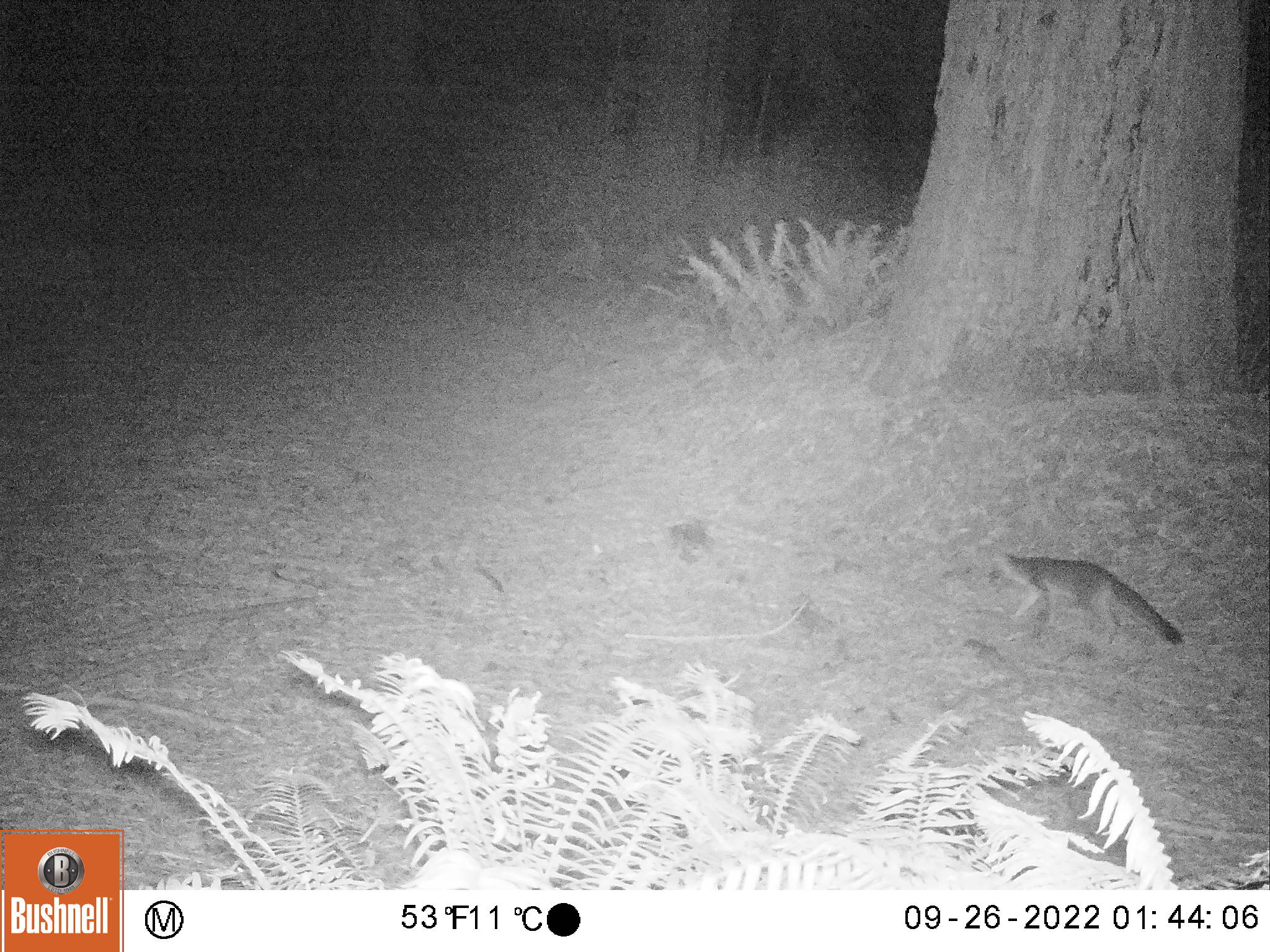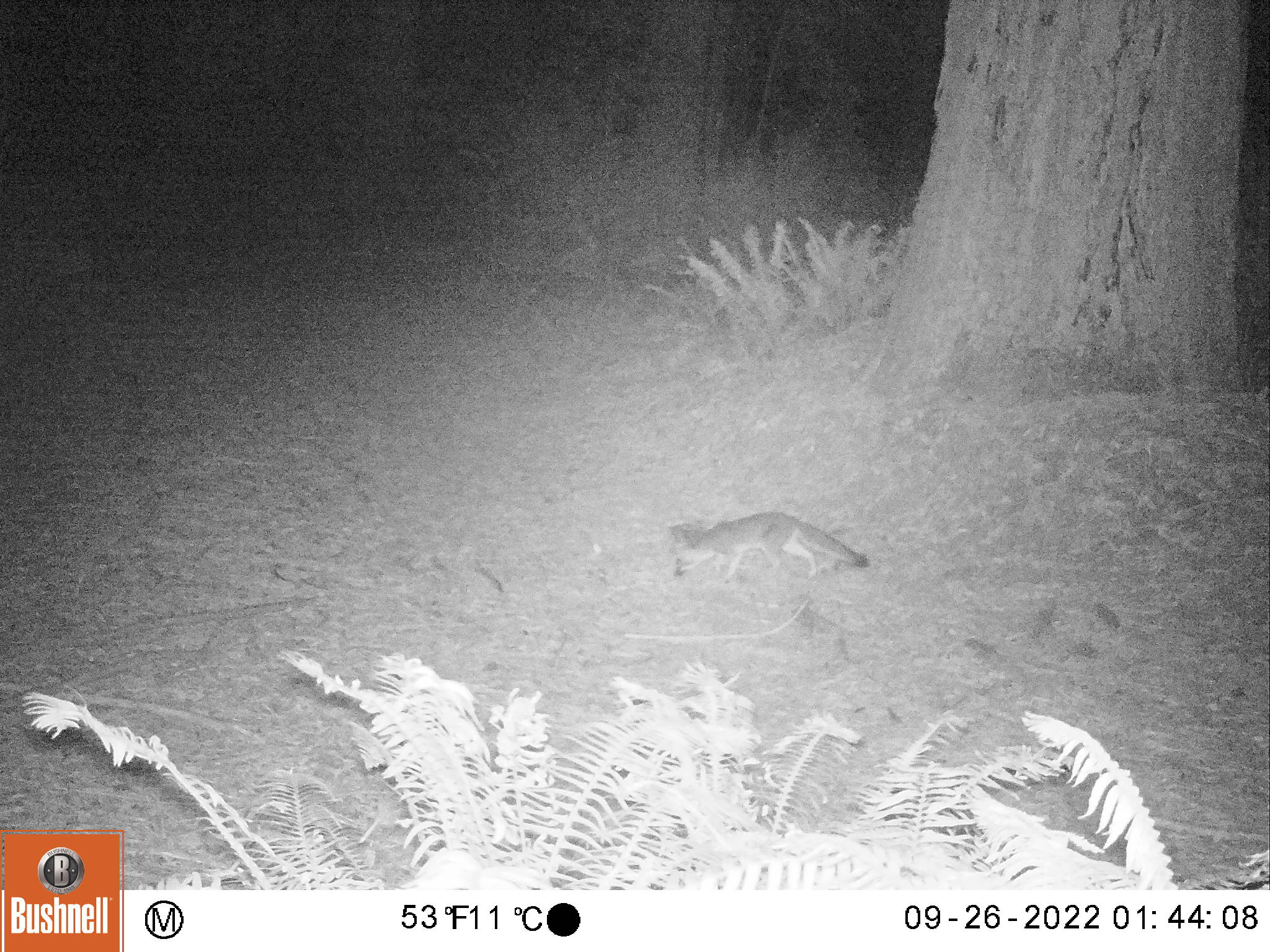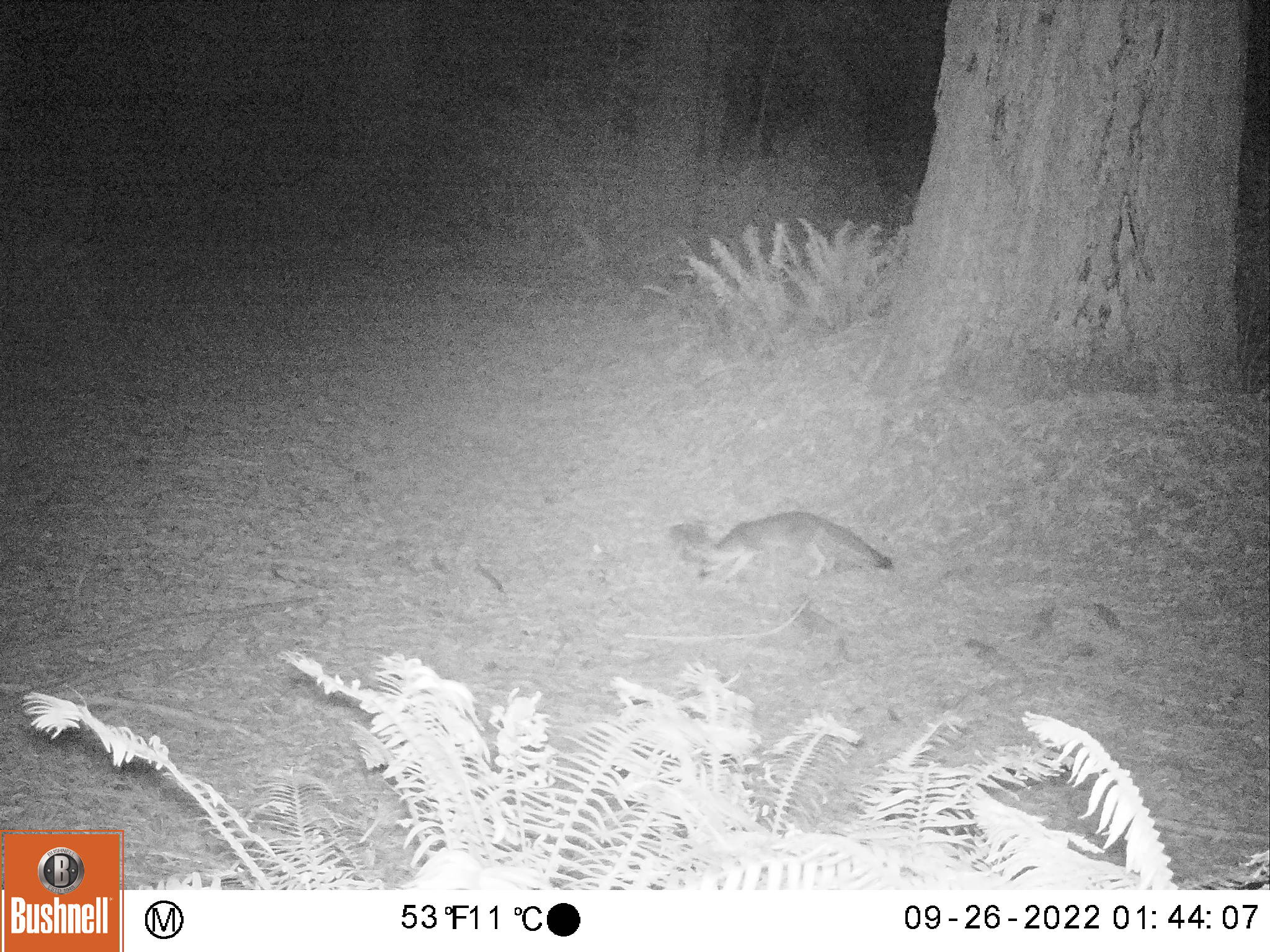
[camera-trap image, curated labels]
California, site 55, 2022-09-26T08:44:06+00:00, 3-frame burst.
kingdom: Animalia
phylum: Chordata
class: Mammalia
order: Carnivora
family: Canidae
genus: Urocyon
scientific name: Urocyon cinereoargenteus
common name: gray fox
Gray fox (Urocyon cinereoargenteus).